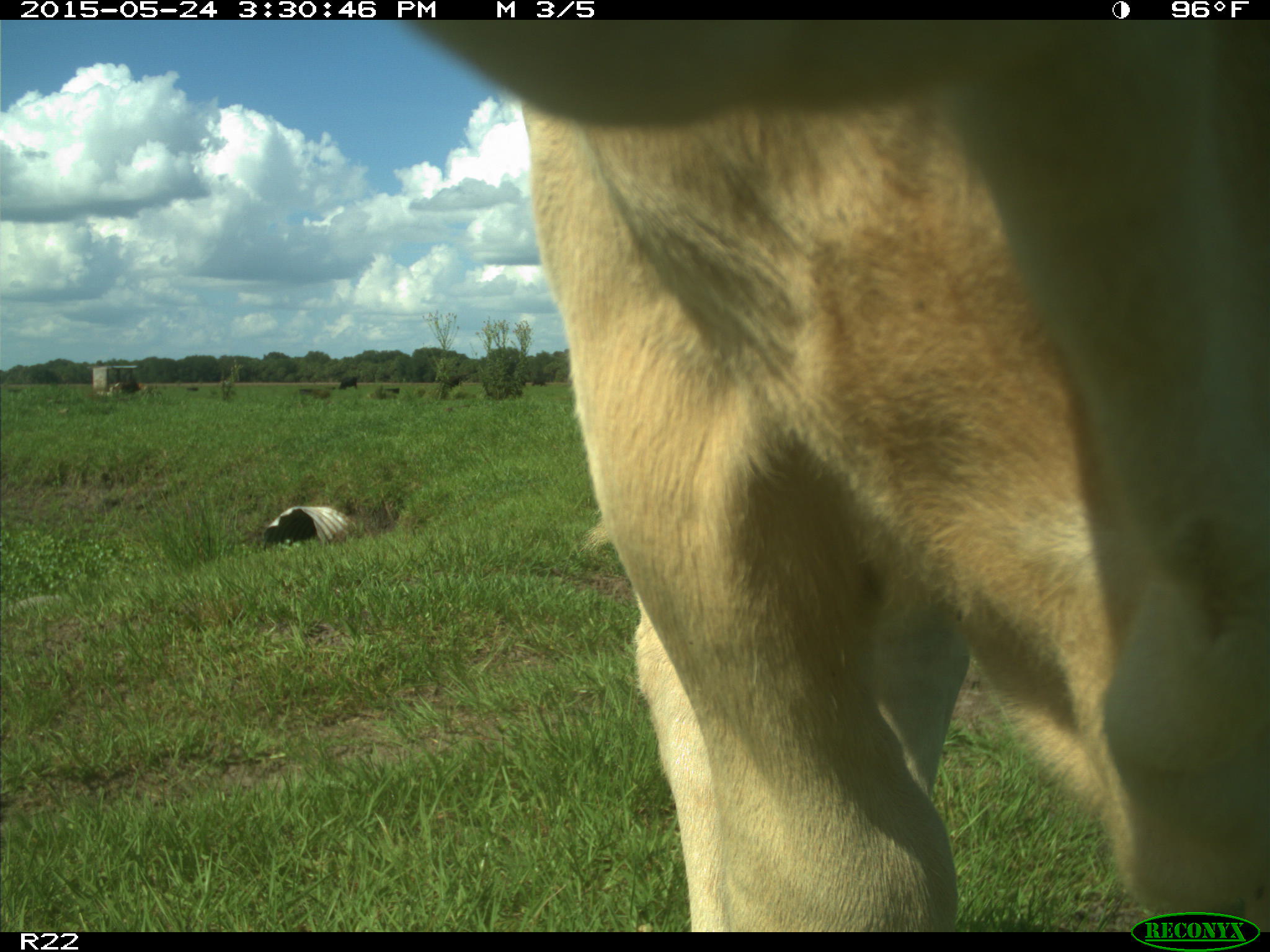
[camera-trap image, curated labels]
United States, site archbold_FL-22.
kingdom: Animalia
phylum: Chordata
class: Mammalia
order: Artiodactyla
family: Bovidae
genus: Bos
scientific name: Bos taurus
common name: domestic cow